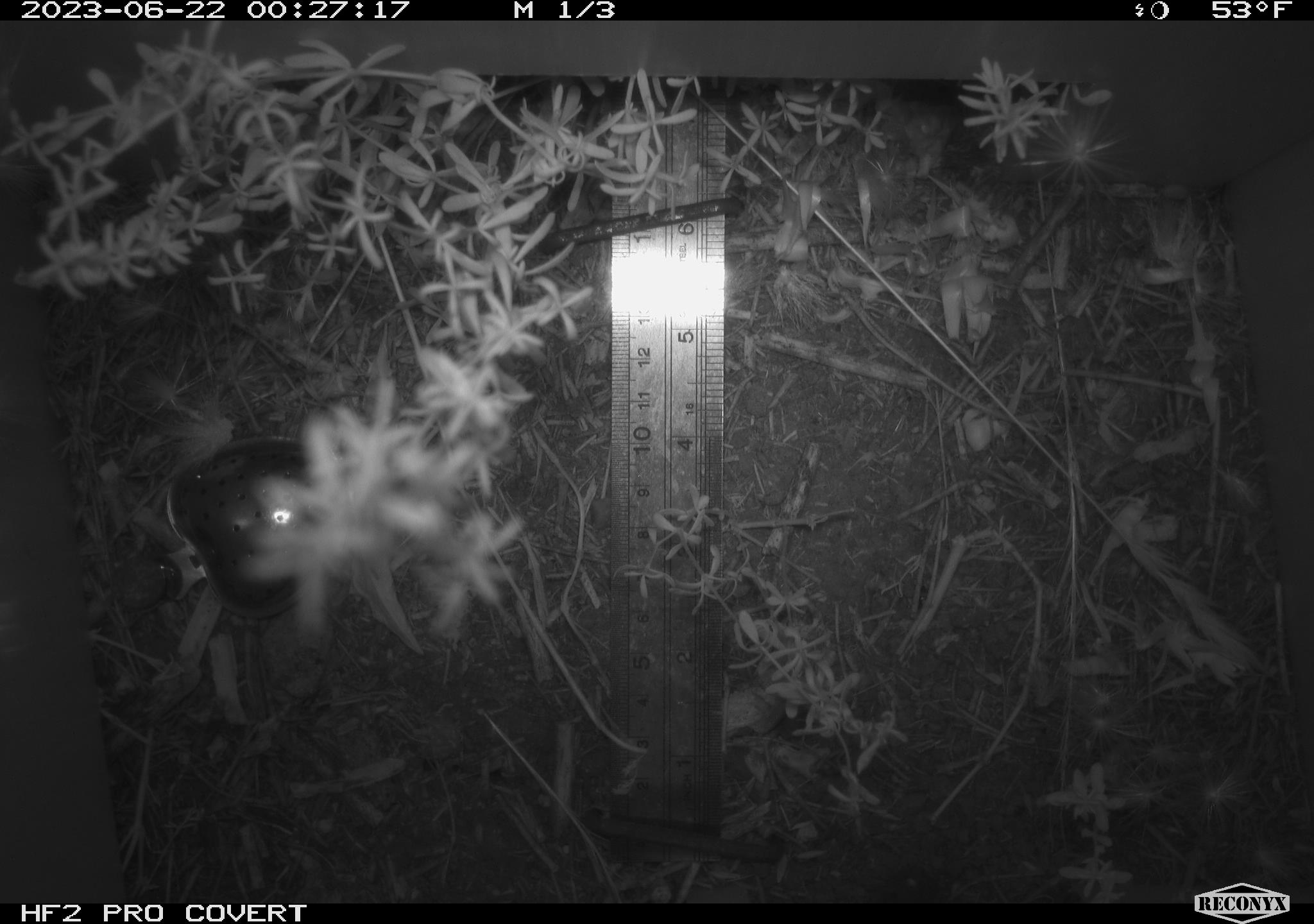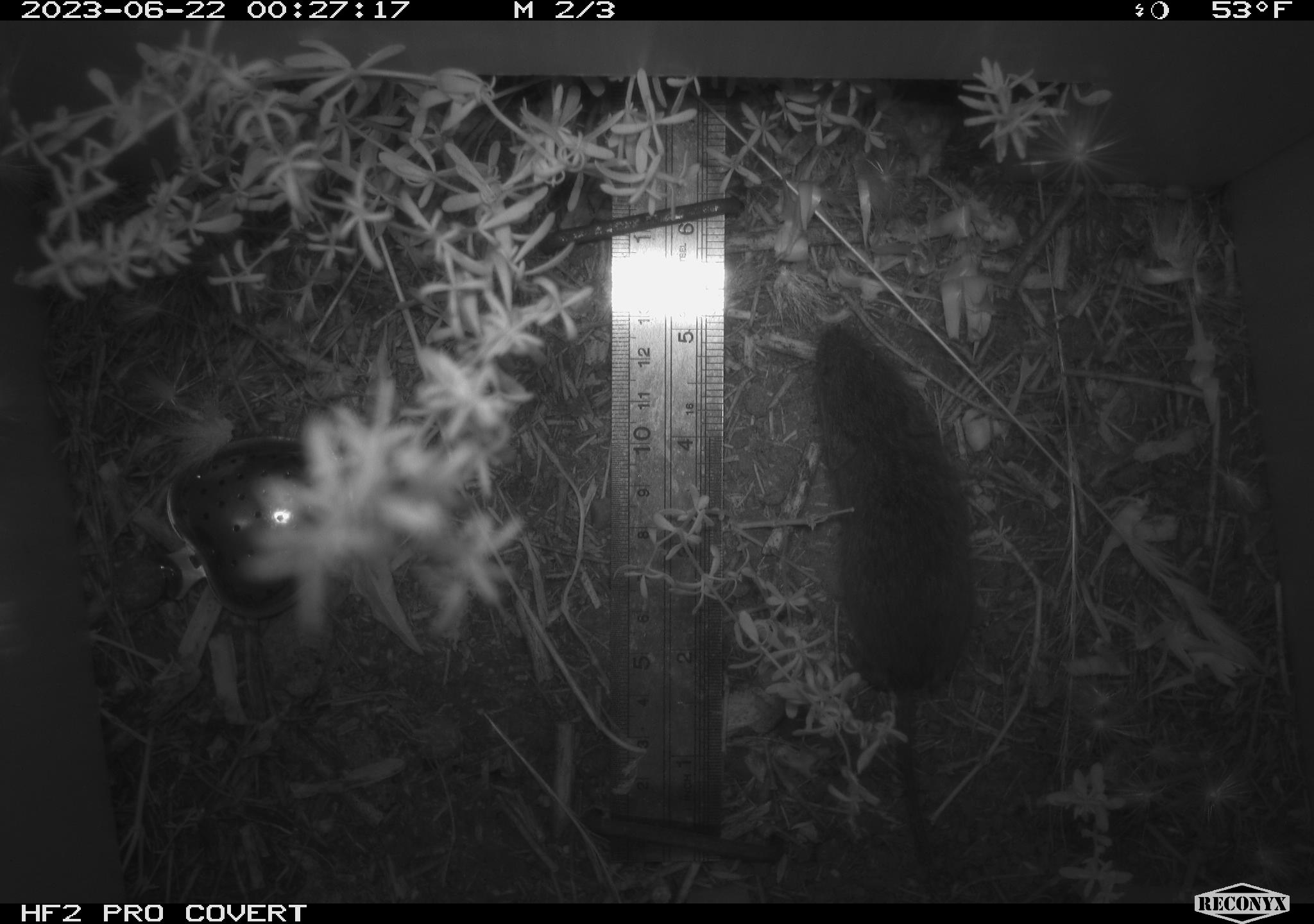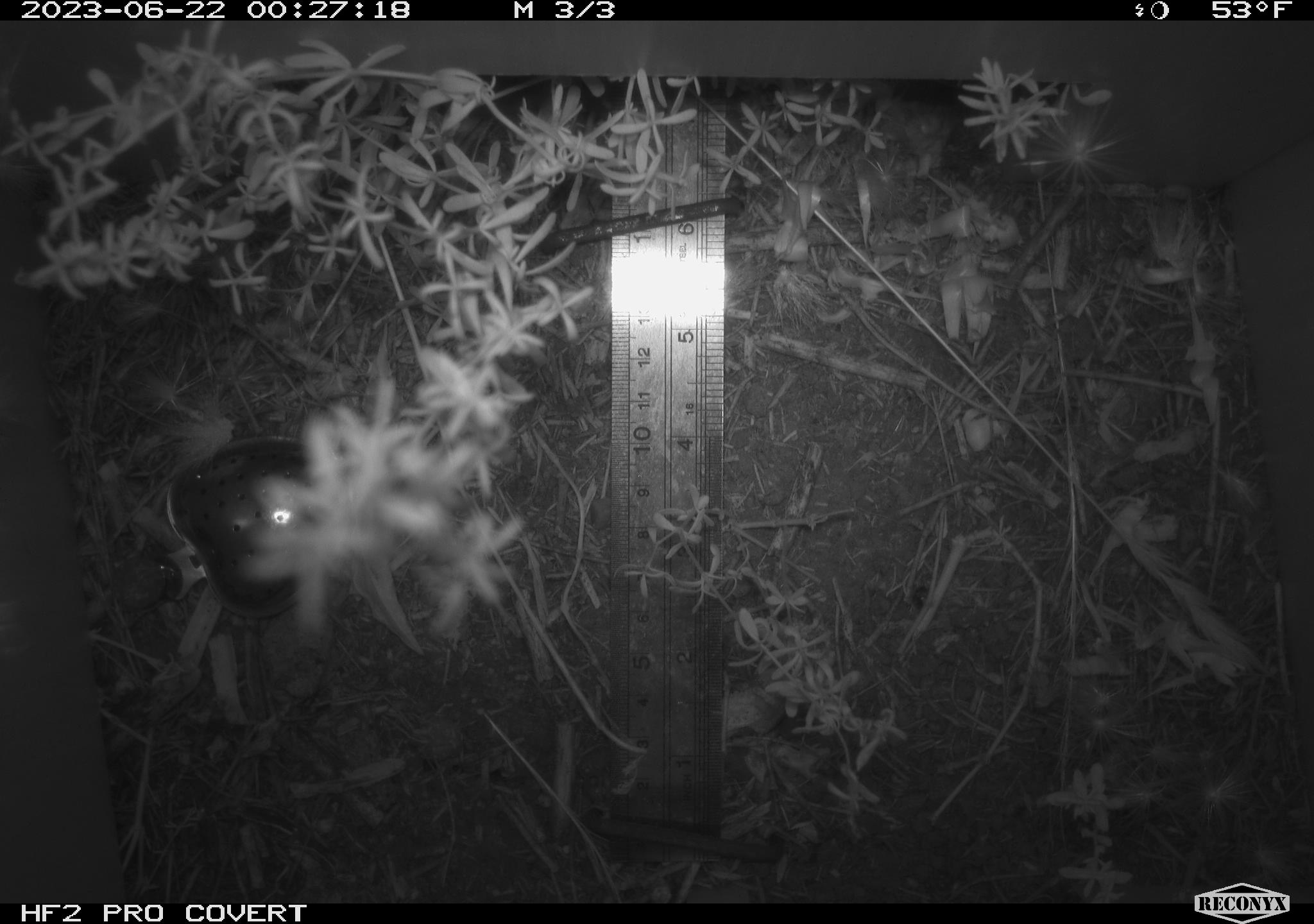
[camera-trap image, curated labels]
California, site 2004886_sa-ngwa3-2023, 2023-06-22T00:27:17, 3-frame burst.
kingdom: Animalia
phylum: Chordata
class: Mammalia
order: Rodentia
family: Cricetidae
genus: Microtus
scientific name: Microtus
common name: meadow vole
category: microtus species